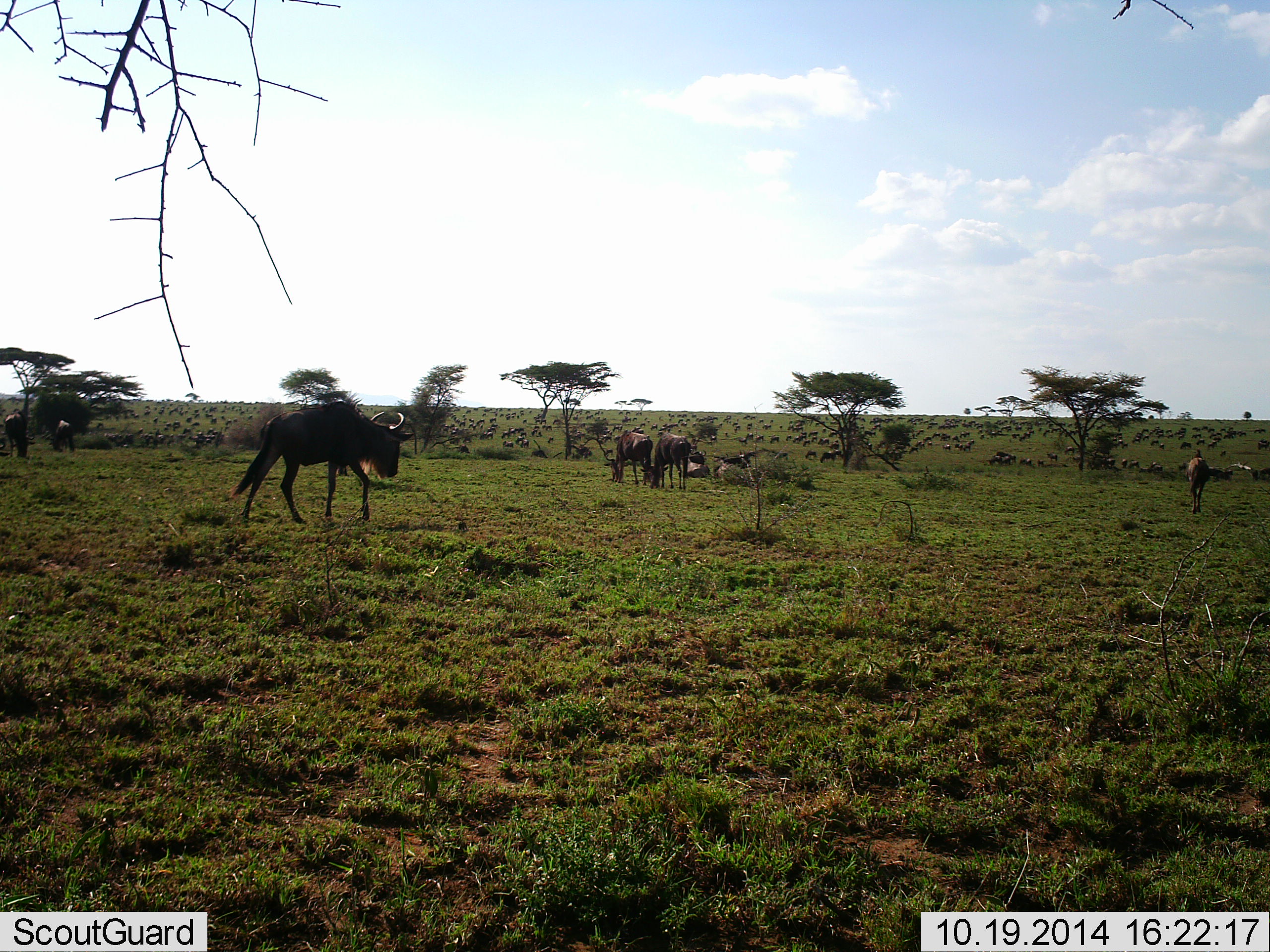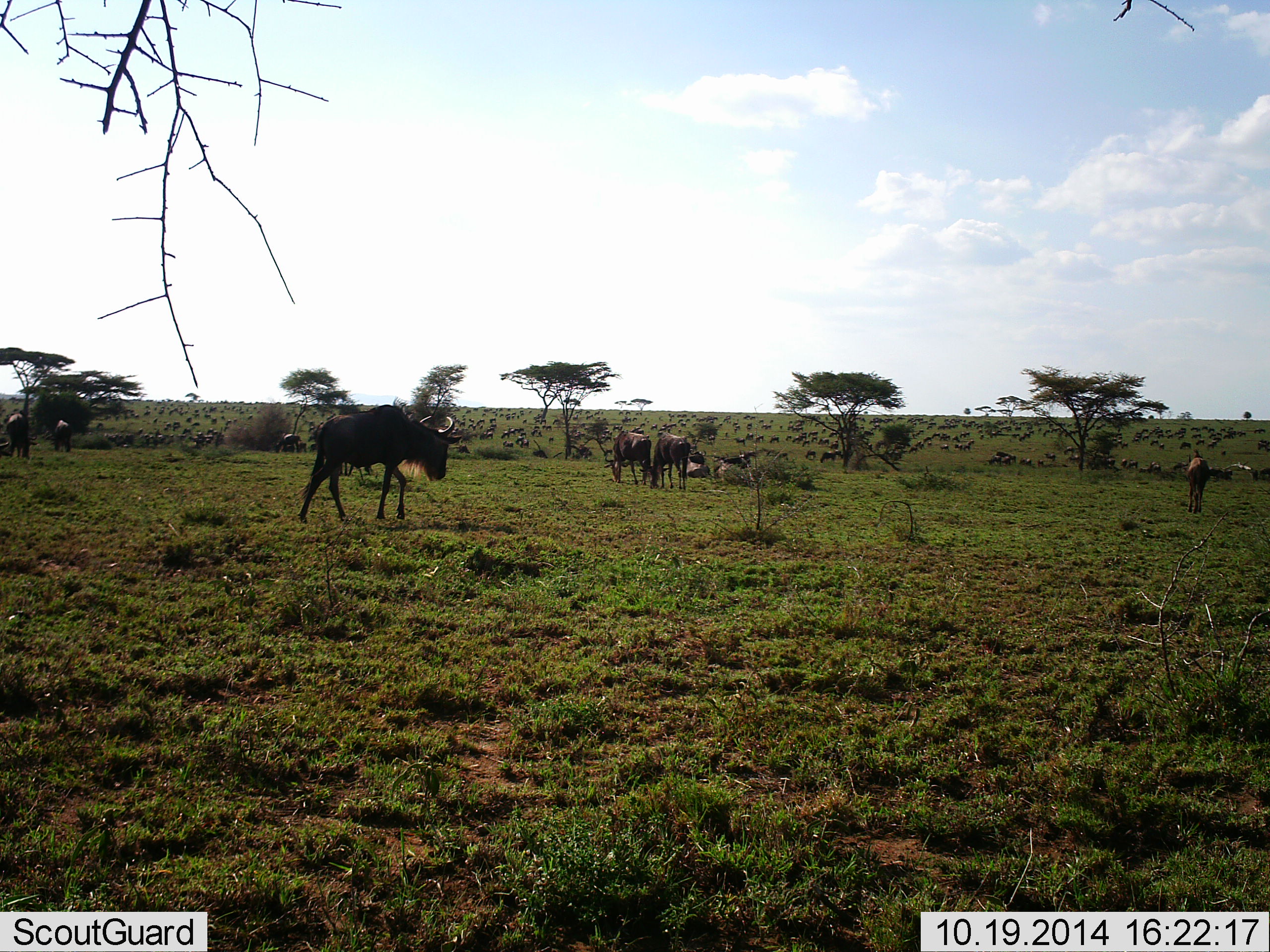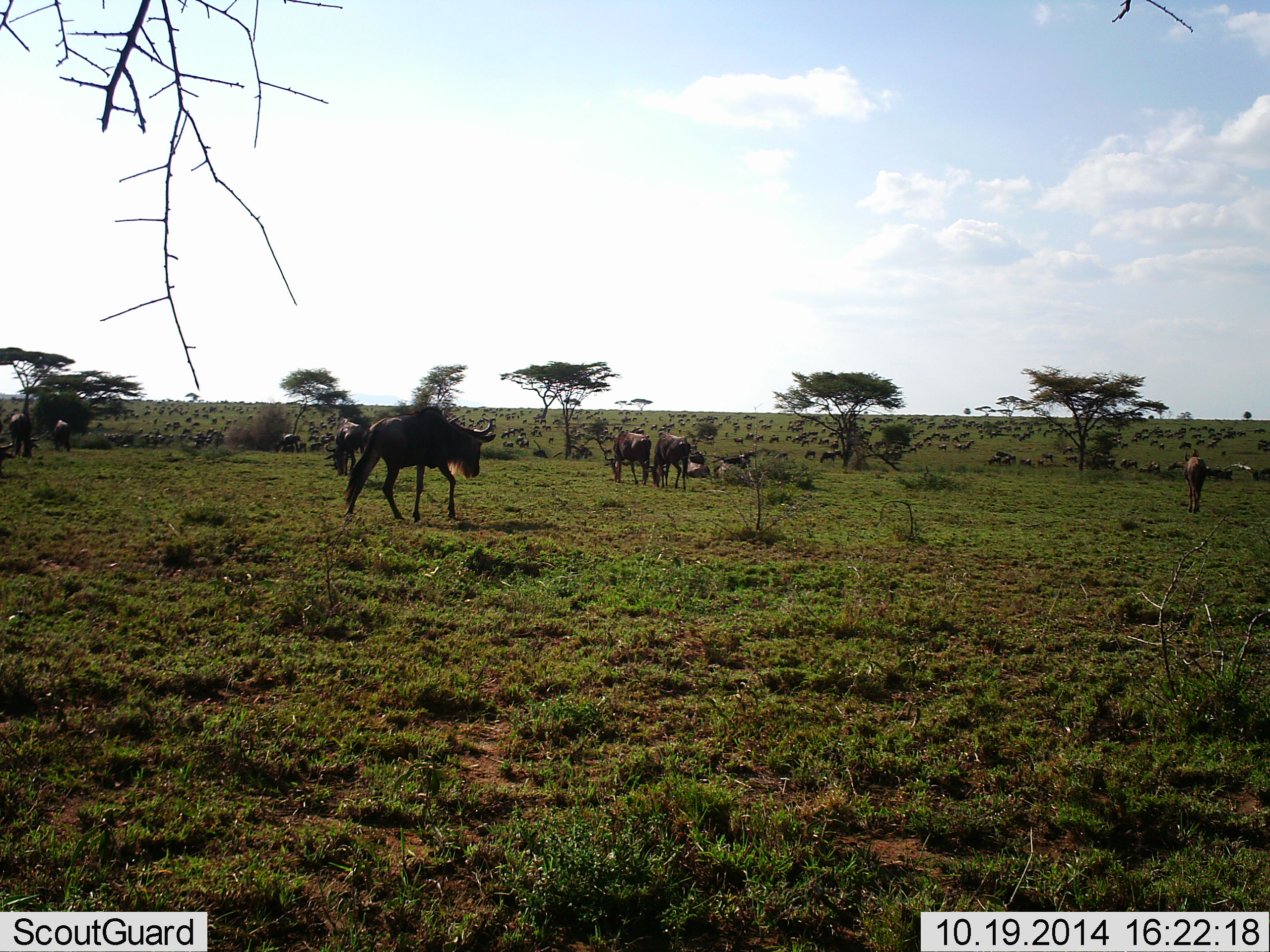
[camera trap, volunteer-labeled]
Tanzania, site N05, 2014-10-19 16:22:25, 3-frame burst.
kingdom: Animalia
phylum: Chordata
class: Mammalia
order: Artiodactyla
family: Bovidae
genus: Connochaetes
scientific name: Connochaetes taurinus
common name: blue wildebeest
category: wildebeest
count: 51+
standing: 64%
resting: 0%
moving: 55%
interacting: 0%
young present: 0%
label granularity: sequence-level